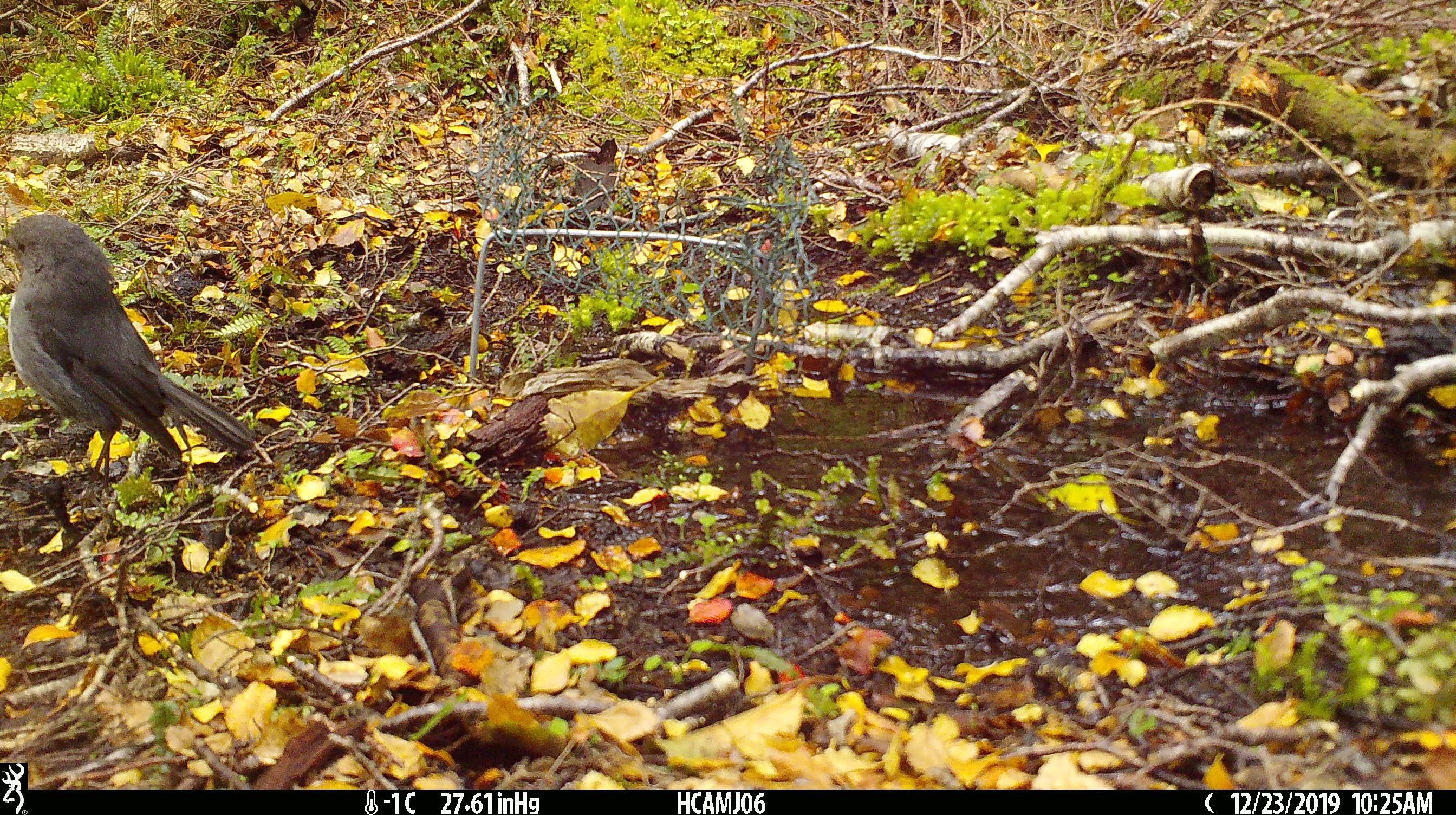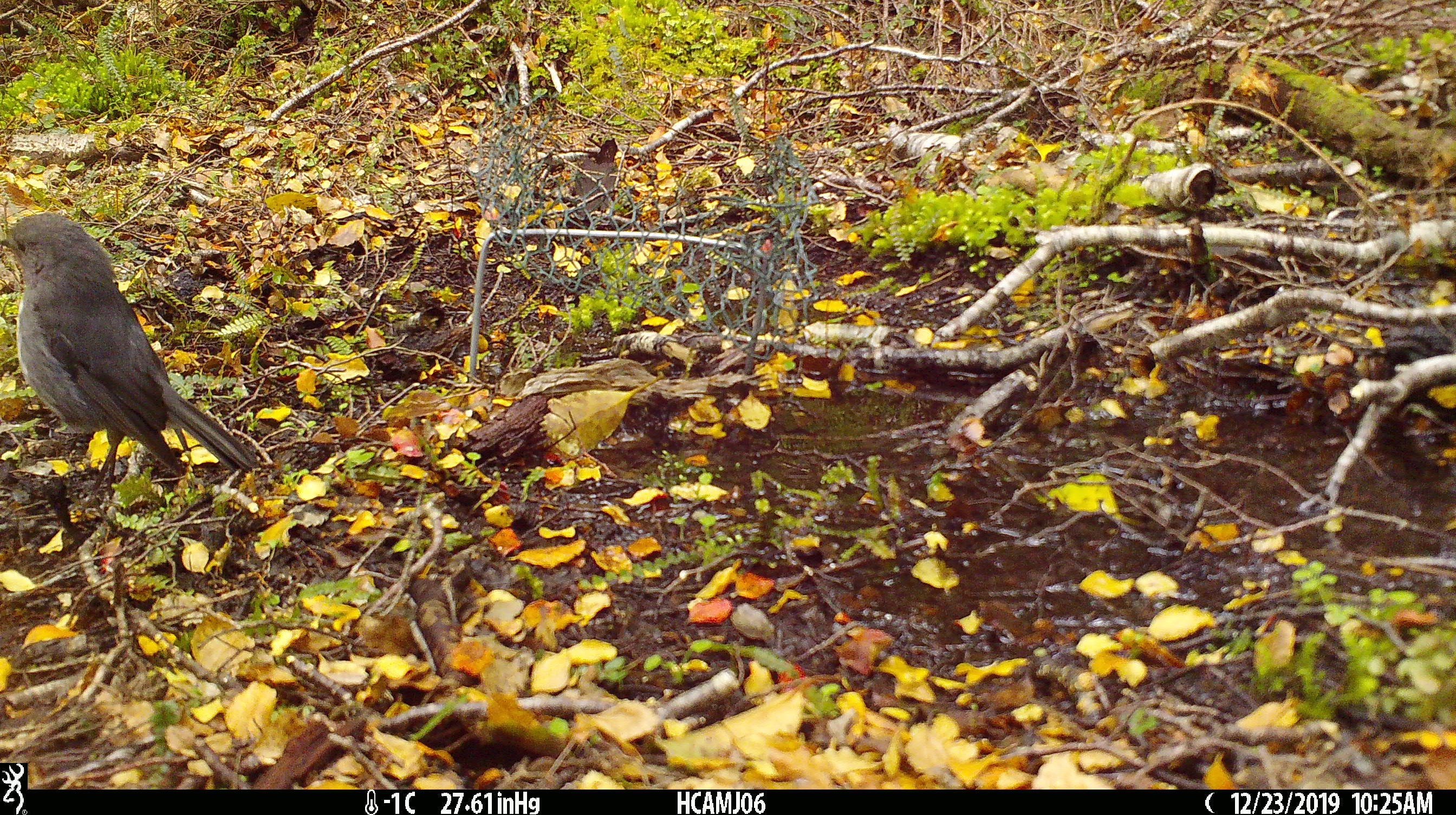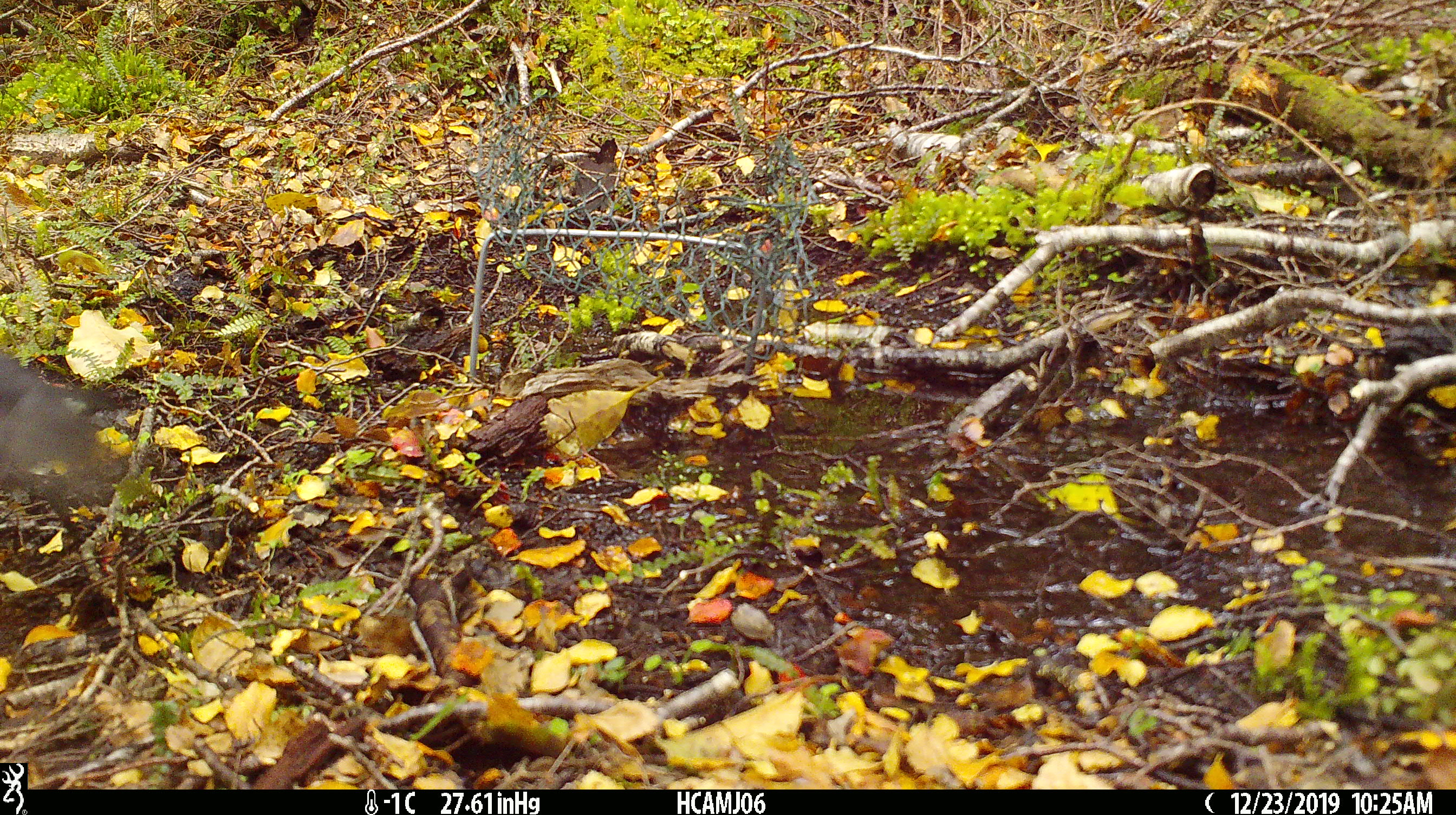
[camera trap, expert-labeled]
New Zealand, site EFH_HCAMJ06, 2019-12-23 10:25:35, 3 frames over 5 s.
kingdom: Animalia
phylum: Chordata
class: Aves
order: Passeriformes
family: Petroicidae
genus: Petroica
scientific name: Petroica australis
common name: new zealand robin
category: robin